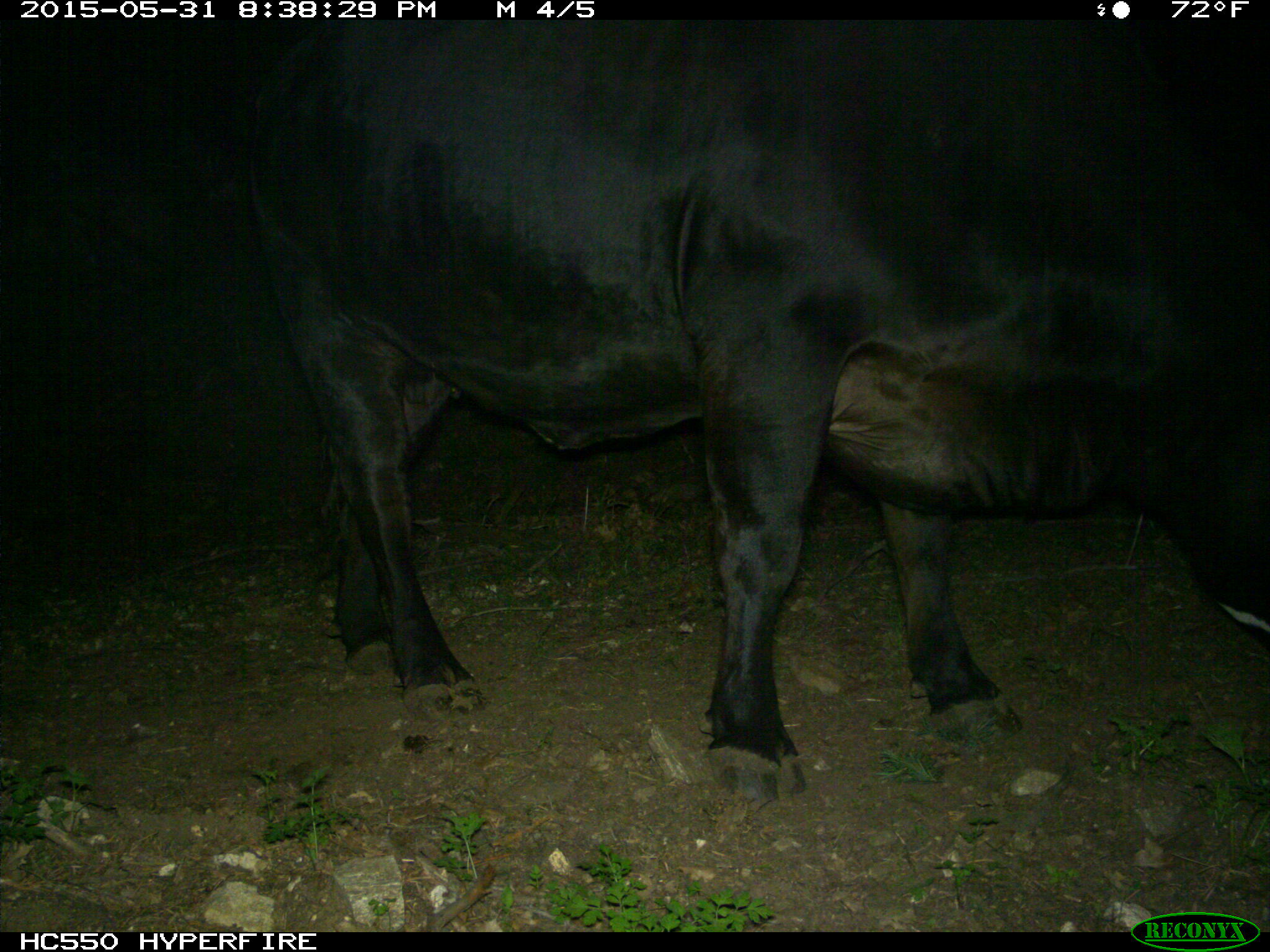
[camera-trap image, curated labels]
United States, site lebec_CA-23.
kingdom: Animalia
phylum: Chordata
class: Mammalia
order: Artiodactyla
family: Bovidae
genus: Bos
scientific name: Bos taurus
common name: domestic cow